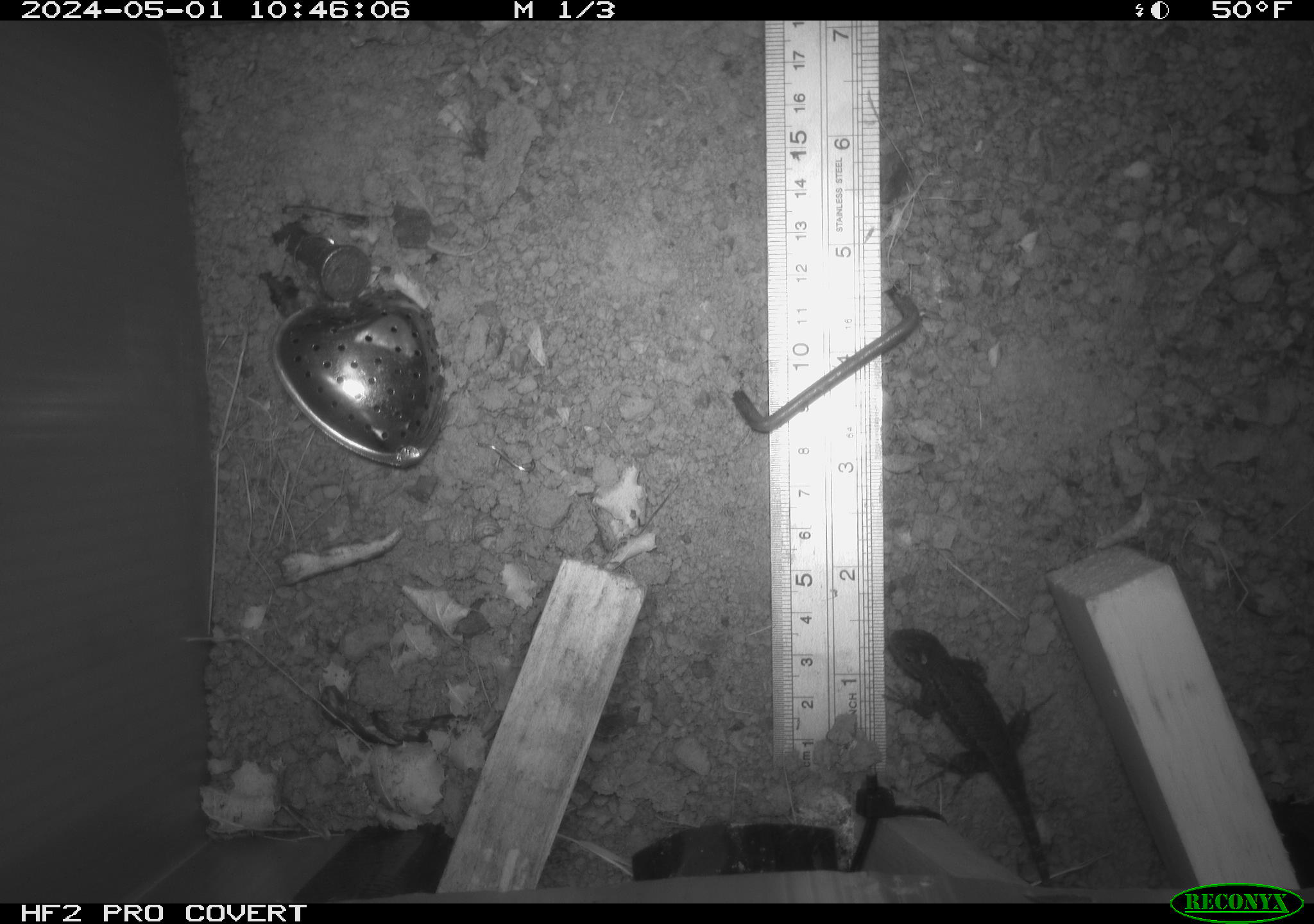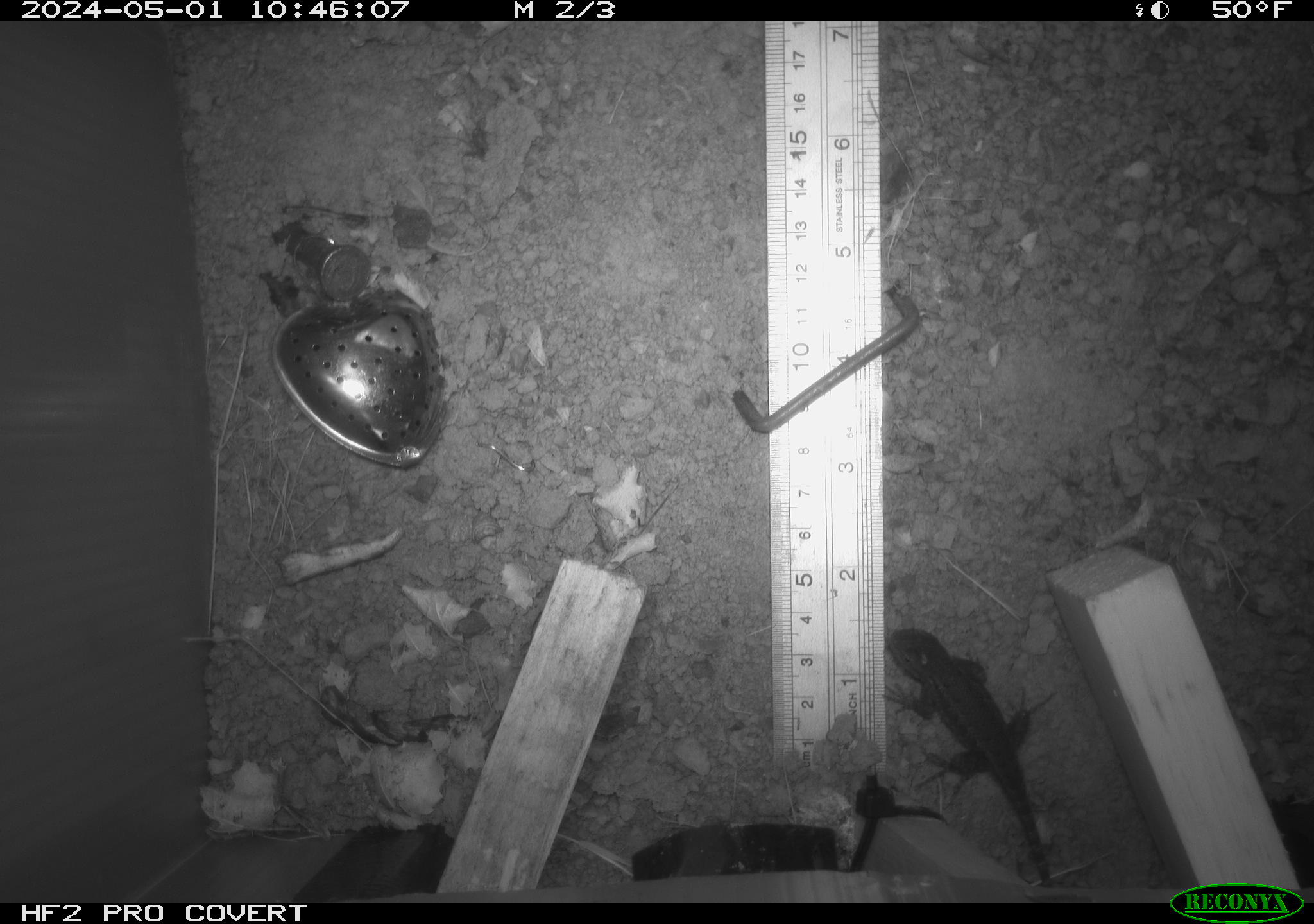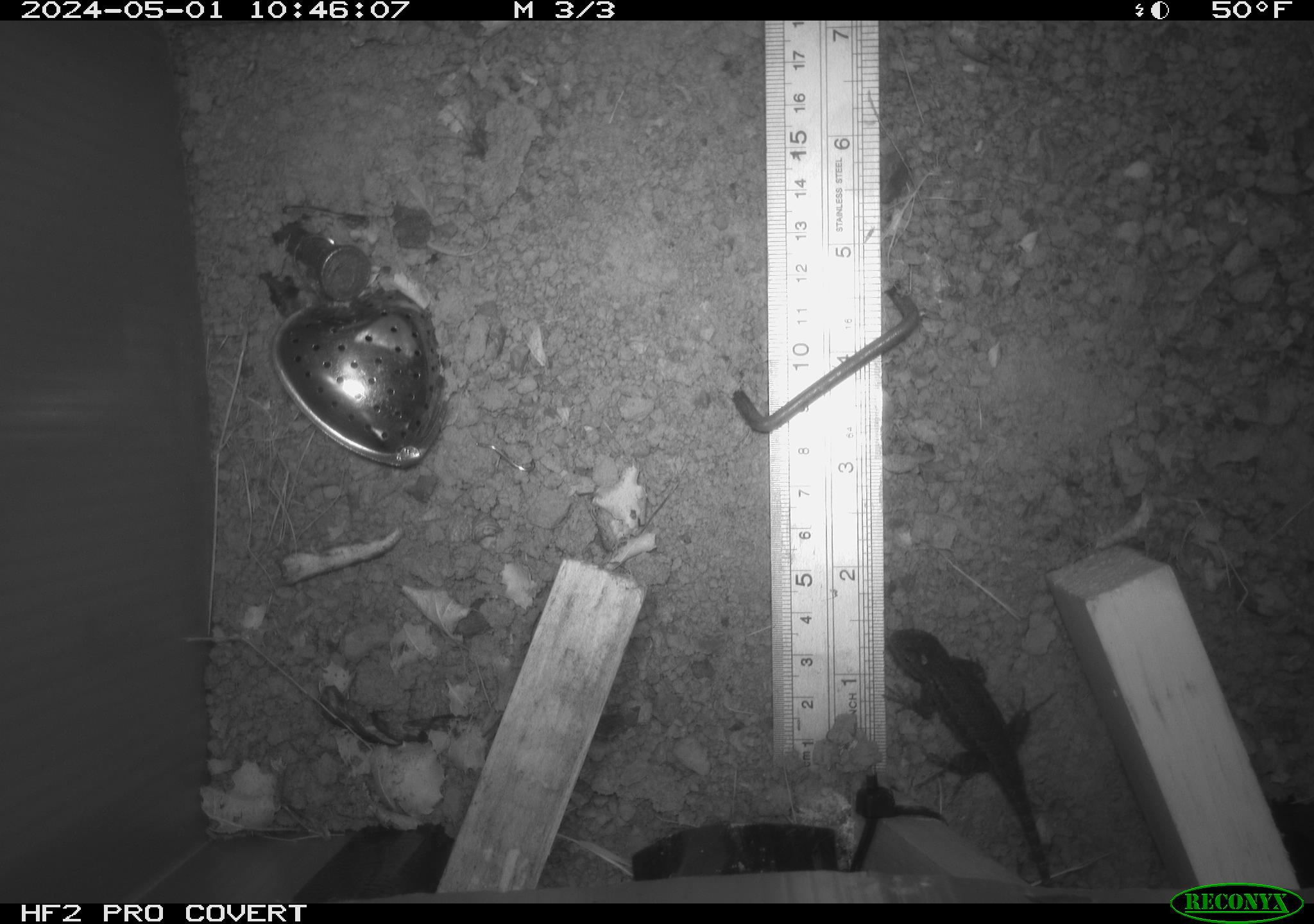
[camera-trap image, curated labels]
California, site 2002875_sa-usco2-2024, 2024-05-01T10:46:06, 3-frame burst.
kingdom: Animalia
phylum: Chordata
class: Reptilia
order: Squamata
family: Phrynosomatidae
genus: Sceloporus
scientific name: Sceloporus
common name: spiny lizards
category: sceloporus species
Sceloporus species (spiny lizards) (Sceloporus).